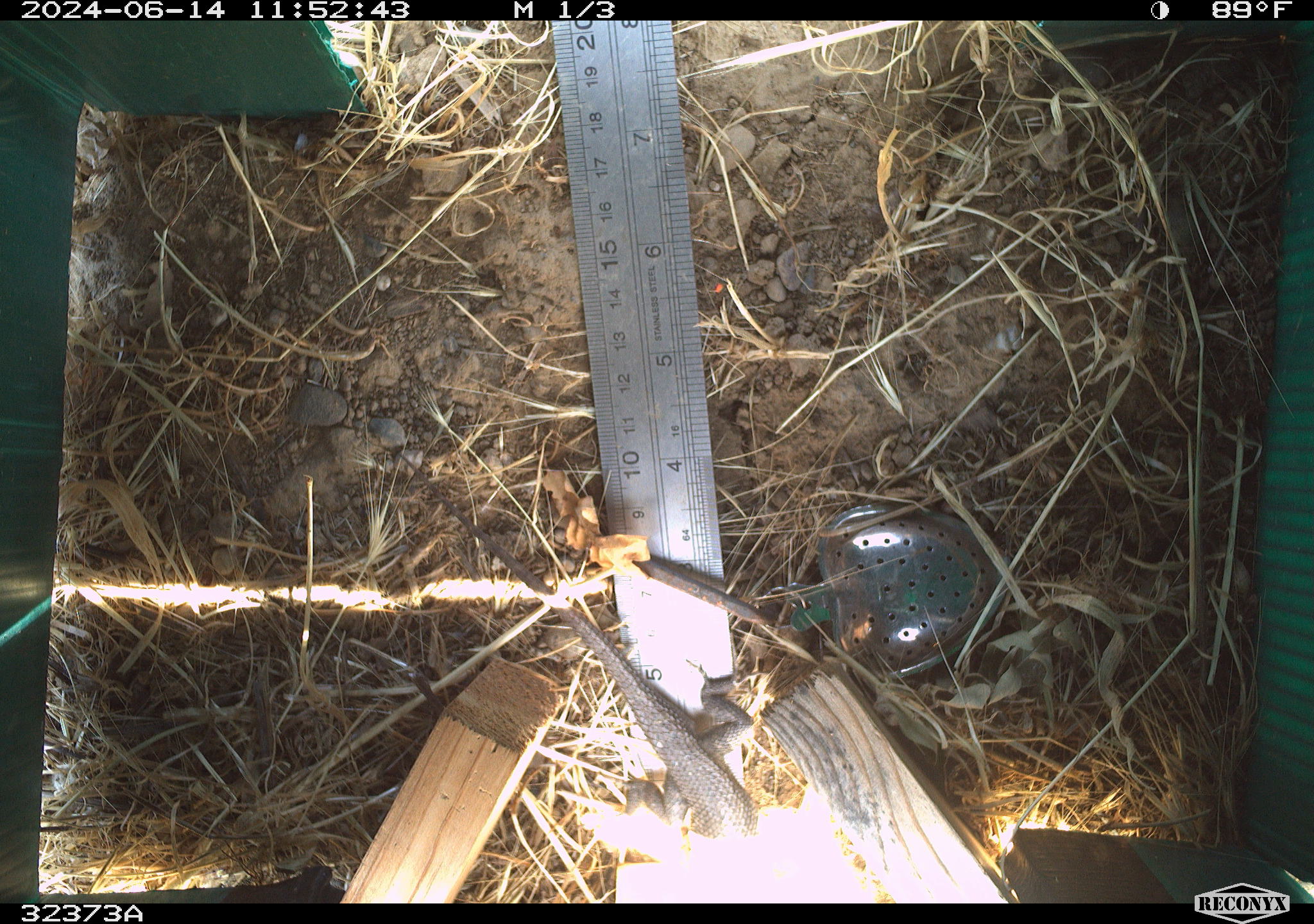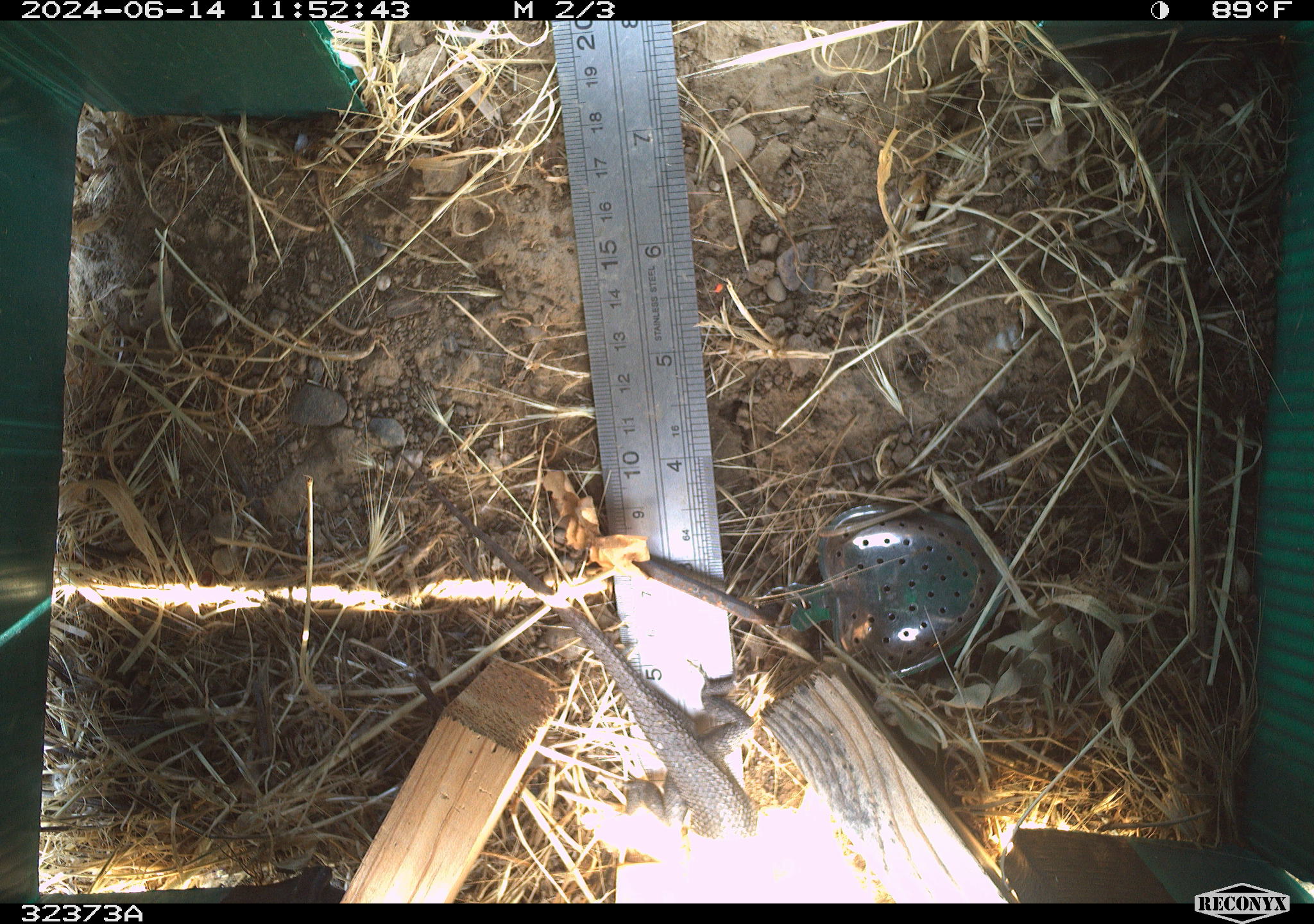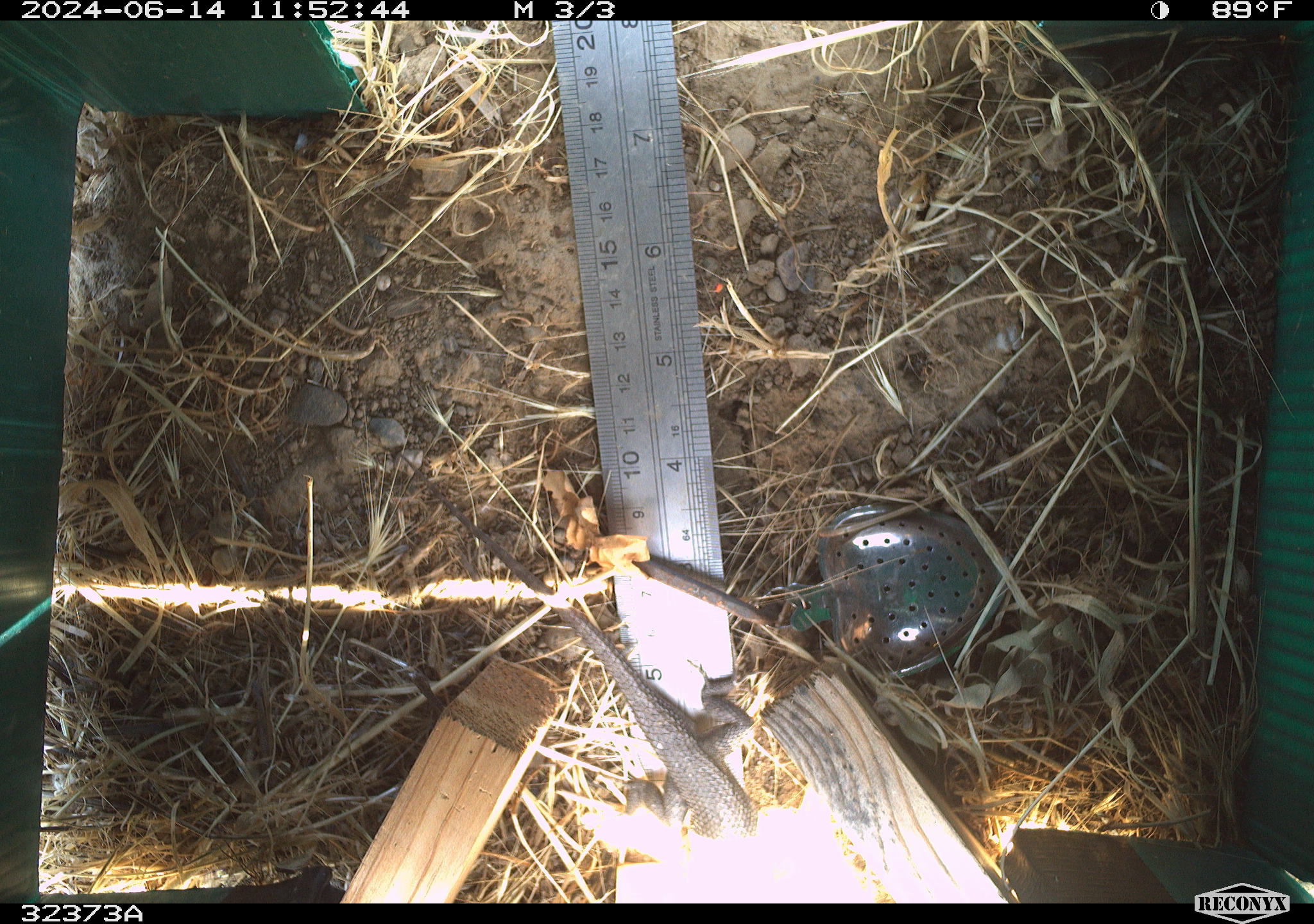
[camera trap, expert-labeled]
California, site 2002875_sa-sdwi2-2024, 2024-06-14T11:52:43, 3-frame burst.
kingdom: Animalia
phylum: Chordata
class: Reptilia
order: Squamata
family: Phrynosomatidae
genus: Sceloporus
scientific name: Sceloporus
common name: spiny lizards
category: sceloporus species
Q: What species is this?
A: Sceloporus species (spiny lizards) (Sceloporus).